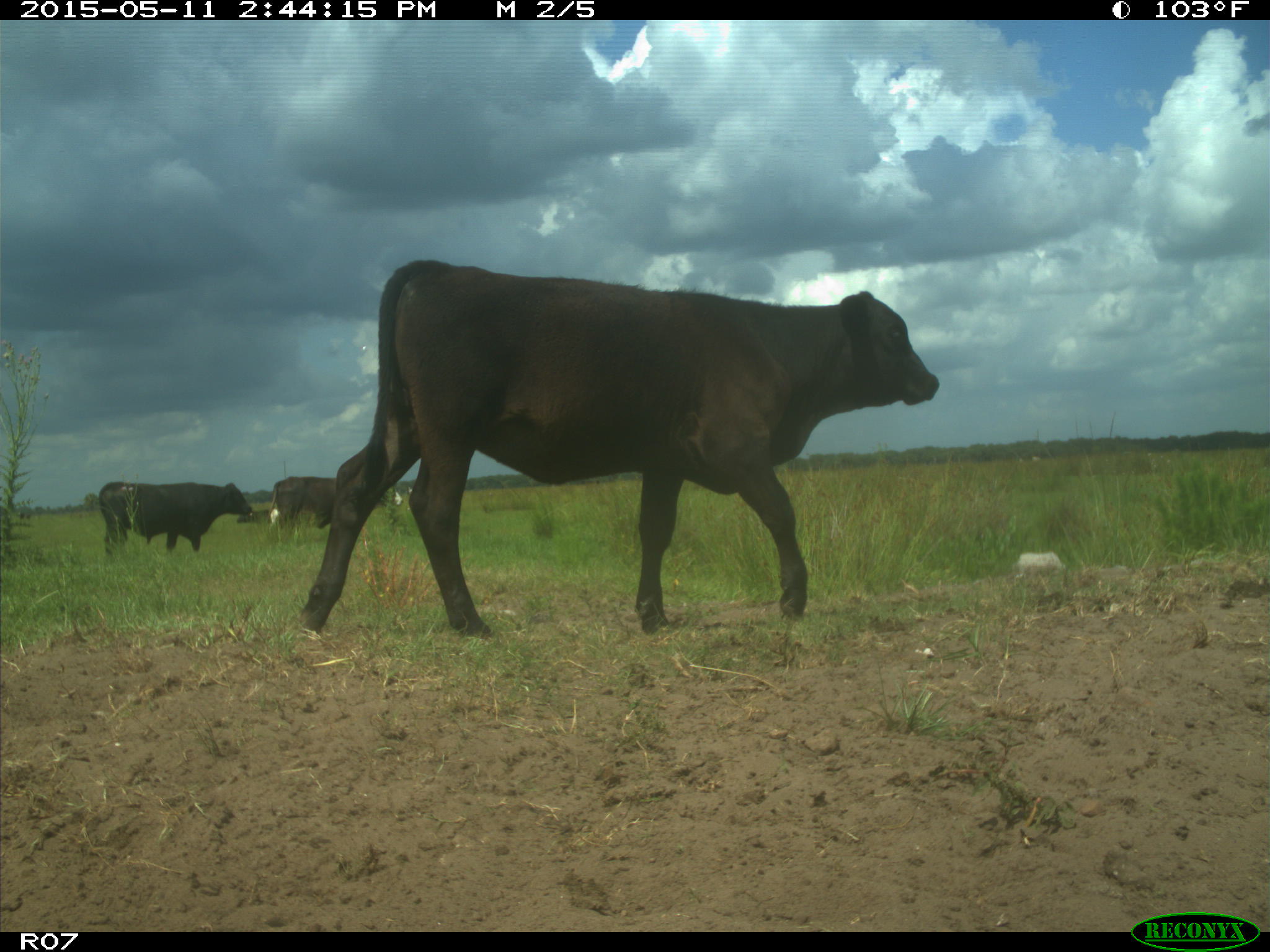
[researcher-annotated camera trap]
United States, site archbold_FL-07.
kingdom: Animalia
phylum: Chordata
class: Mammalia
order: Artiodactyla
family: Bovidae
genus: Bos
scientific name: Bos taurus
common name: domestic cow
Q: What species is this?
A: Bos taurus (domestic cow).